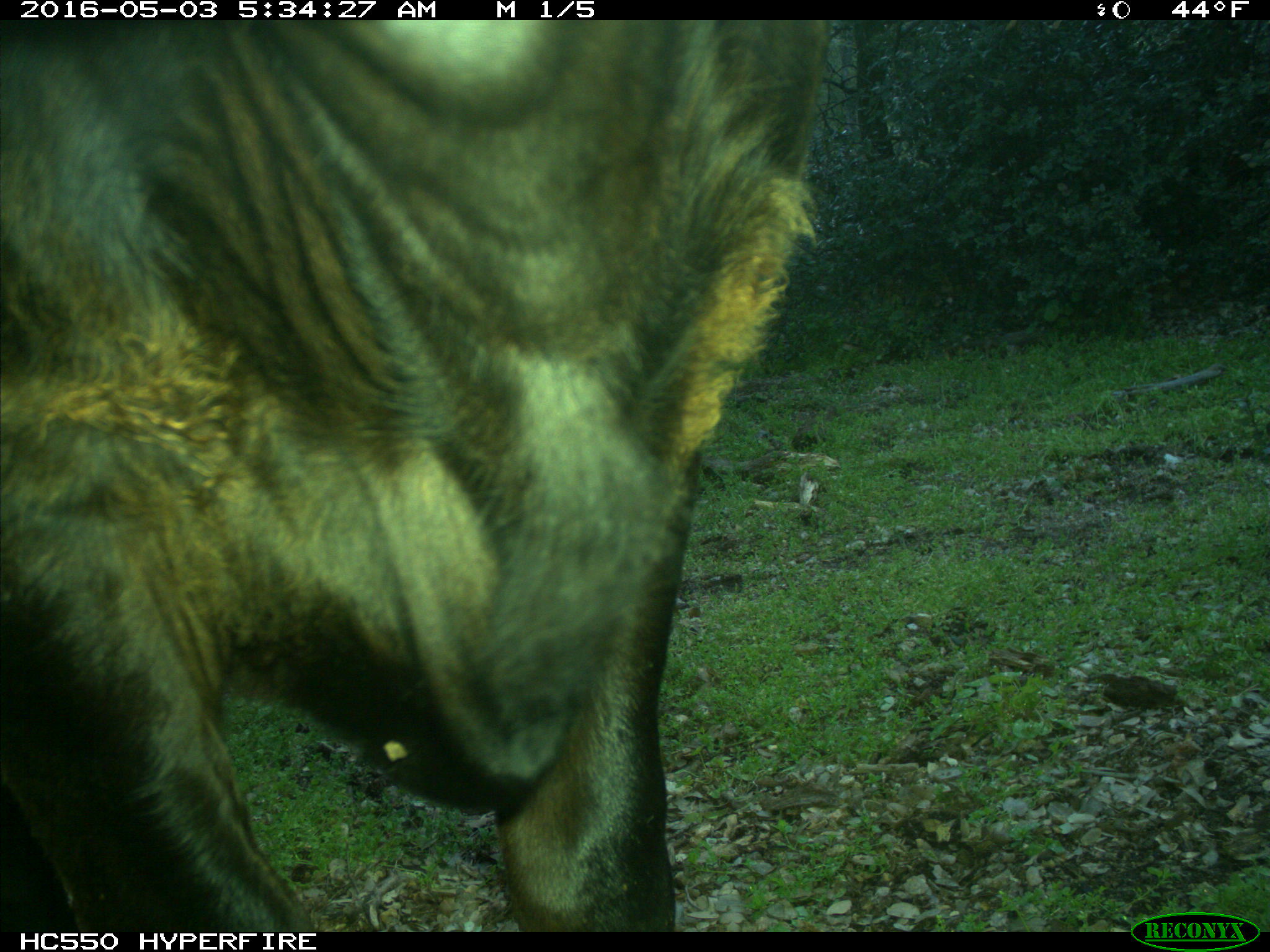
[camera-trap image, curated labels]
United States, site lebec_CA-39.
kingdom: Animalia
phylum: Chordata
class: Mammalia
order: Artiodactyla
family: Bovidae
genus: Bos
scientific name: Bos taurus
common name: domestic cow